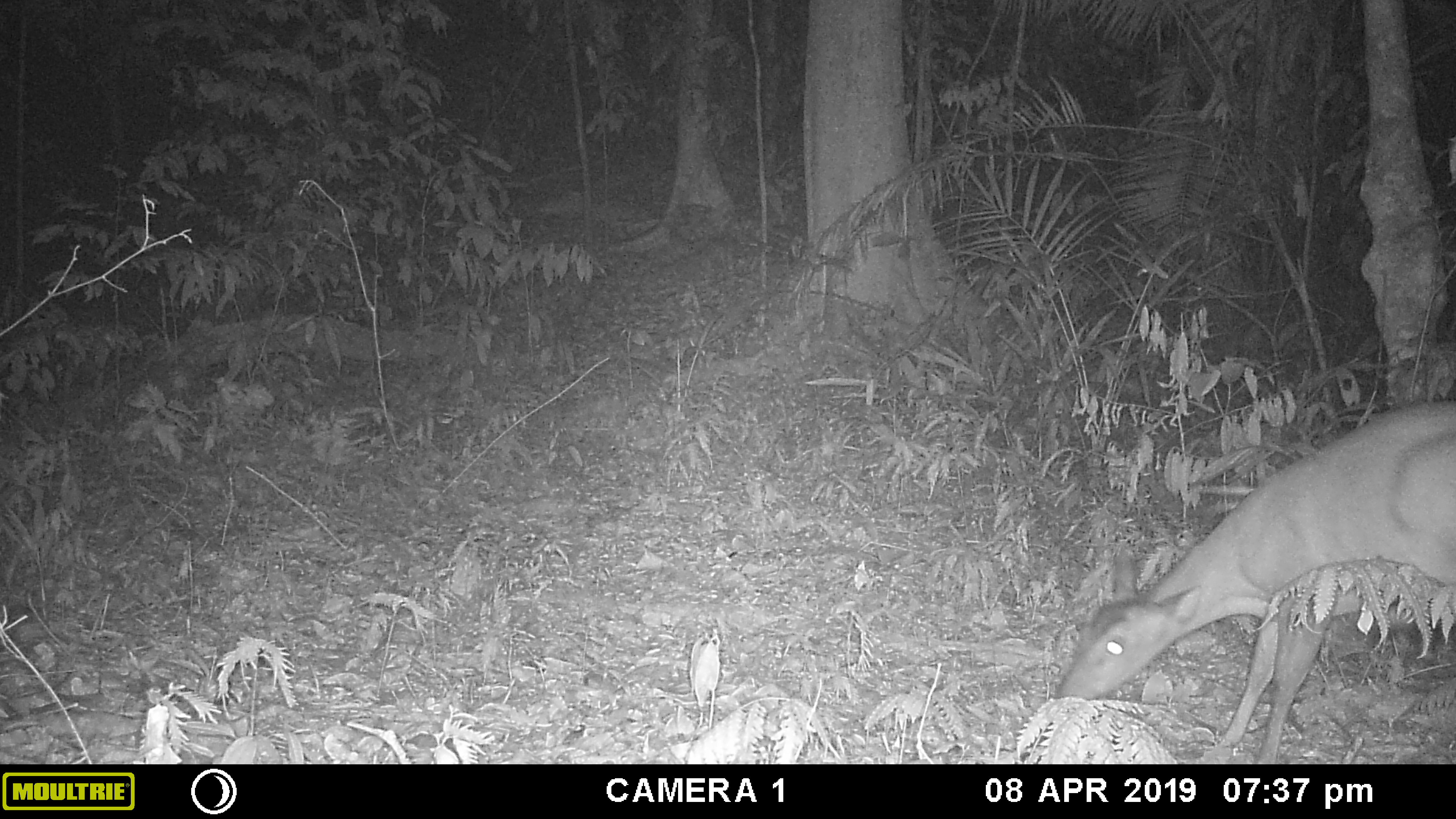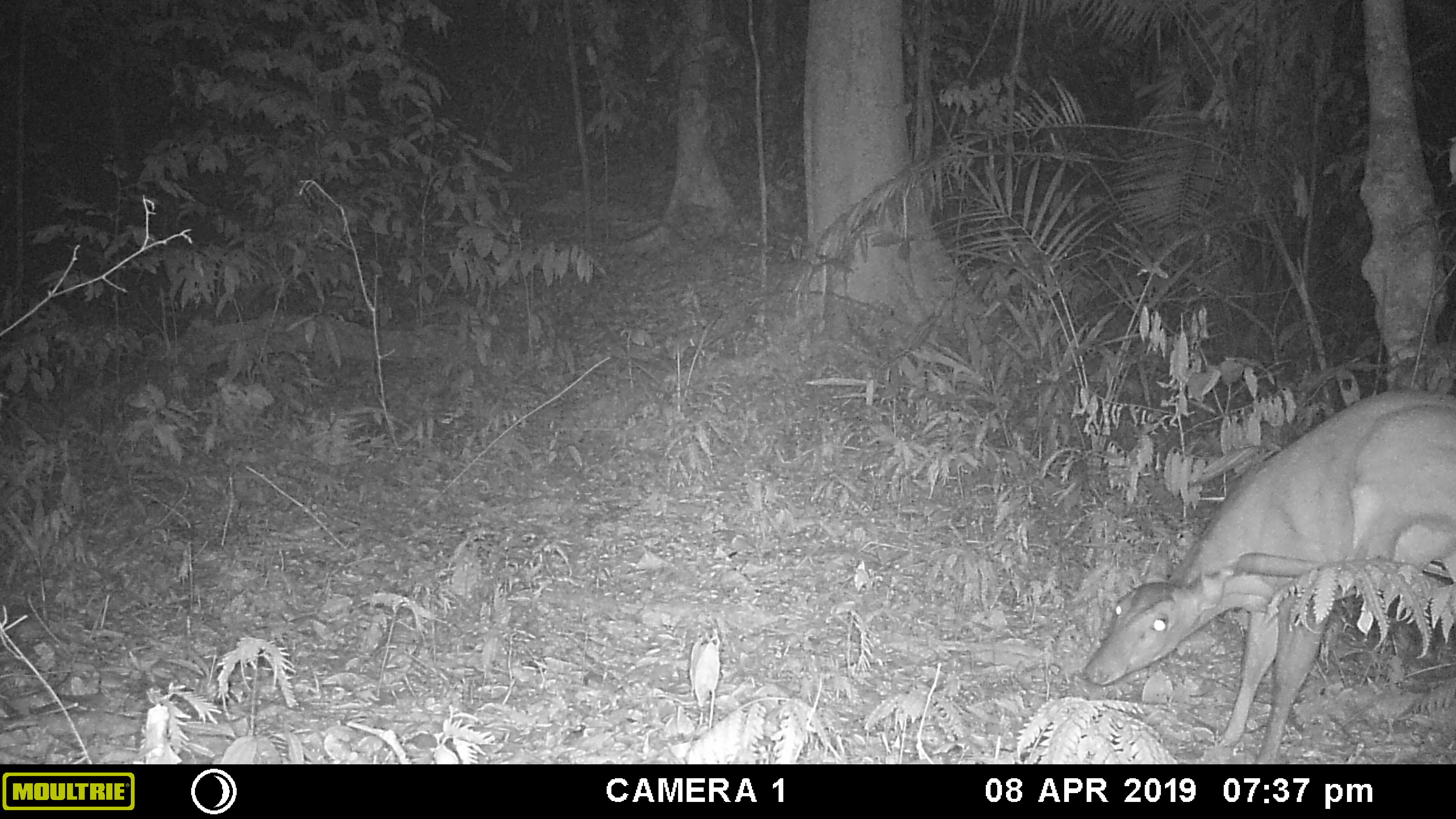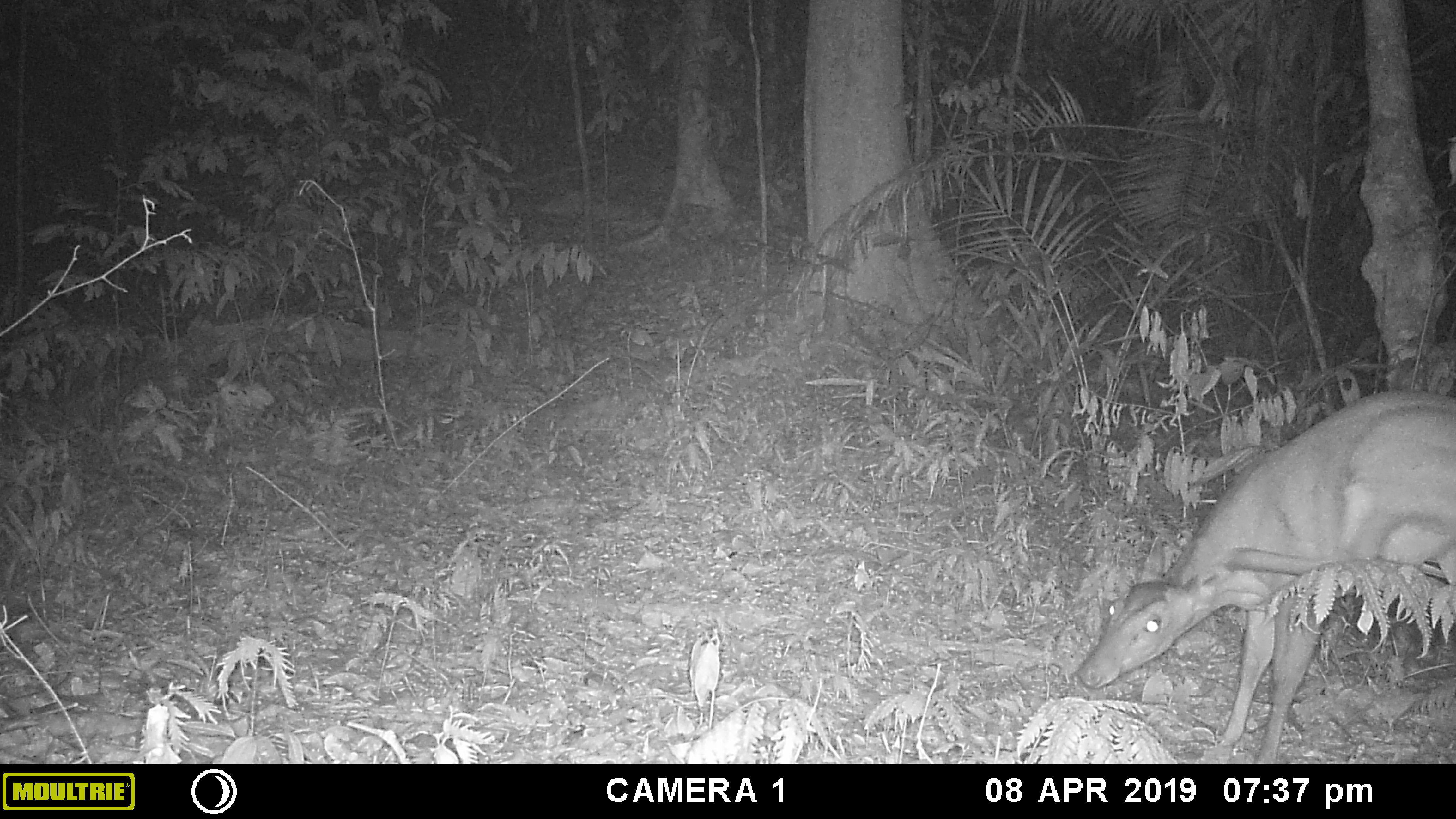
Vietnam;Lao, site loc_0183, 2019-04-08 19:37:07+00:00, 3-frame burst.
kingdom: Animalia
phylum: Chordata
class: Mammalia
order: Artiodactyla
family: Cervidae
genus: Muntiacus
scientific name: Muntiacus vuquangensis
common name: large-antlered muntjac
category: large antlered muntjac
Large antlered muntjac (large-antlered muntjac) (Muntiacus vuquangensis). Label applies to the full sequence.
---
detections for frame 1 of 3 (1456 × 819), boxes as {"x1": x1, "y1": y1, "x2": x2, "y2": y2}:
large antlered muntjac: {"x1": 1048, "y1": 402, "x2": 1454, "y2": 764}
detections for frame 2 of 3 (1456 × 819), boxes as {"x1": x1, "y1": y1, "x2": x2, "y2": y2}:
large antlered muntjac: {"x1": 1078, "y1": 388, "x2": 1454, "y2": 764}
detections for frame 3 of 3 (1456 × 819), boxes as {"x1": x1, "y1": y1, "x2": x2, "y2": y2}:
large antlered muntjac: {"x1": 1078, "y1": 388, "x2": 1454, "y2": 764}